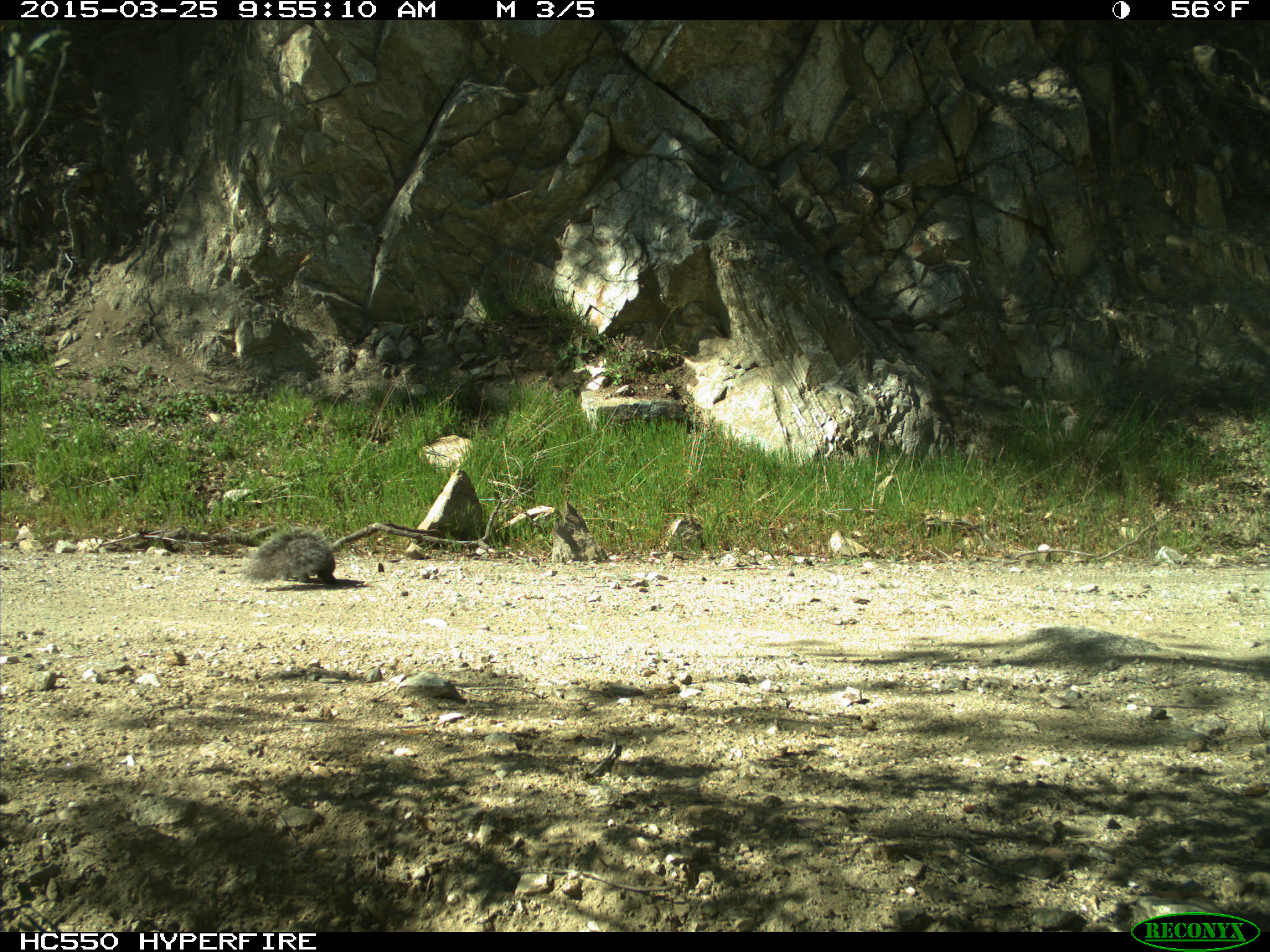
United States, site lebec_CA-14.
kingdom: Animalia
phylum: Chordata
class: Mammalia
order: Rodentia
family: Sciuridae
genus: Sciurus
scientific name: Sciurus carolinensis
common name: eastern gray squirrel